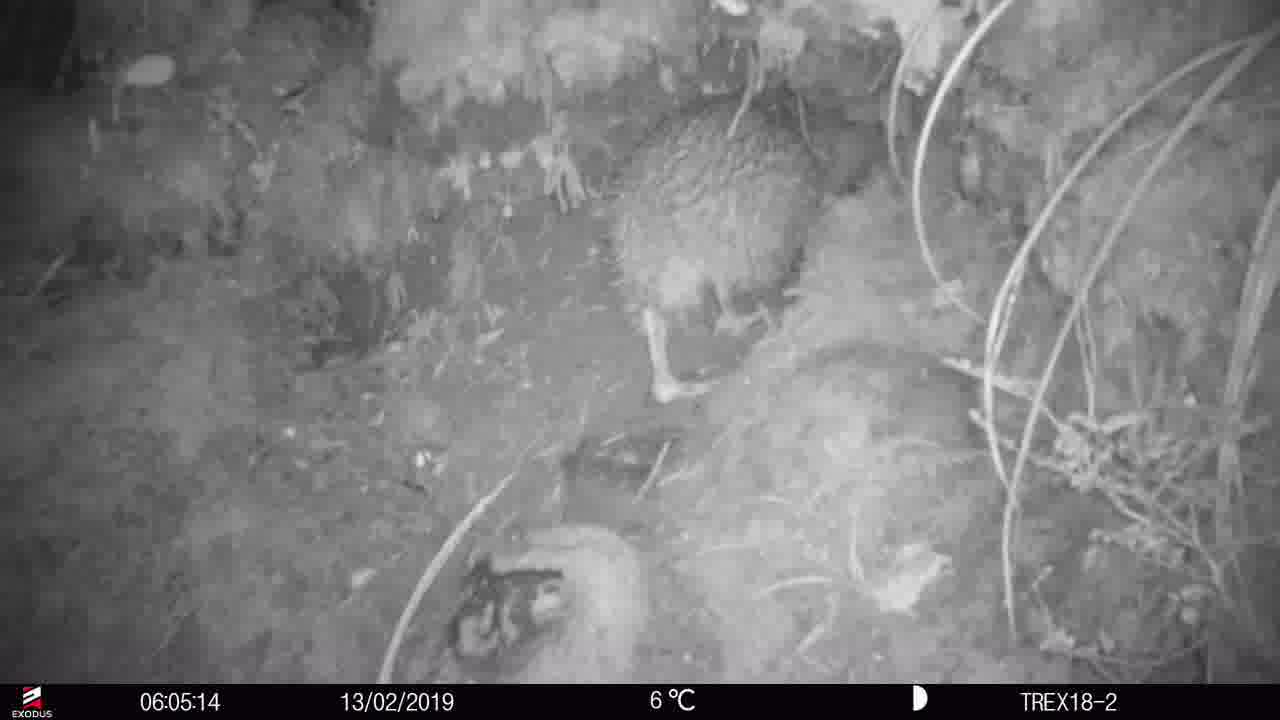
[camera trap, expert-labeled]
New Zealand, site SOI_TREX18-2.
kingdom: Animalia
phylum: Chordata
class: Aves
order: Apterygiformes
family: Apterygidae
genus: Apteryx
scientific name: Apteryx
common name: kiwi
Kiwi (Apteryx).